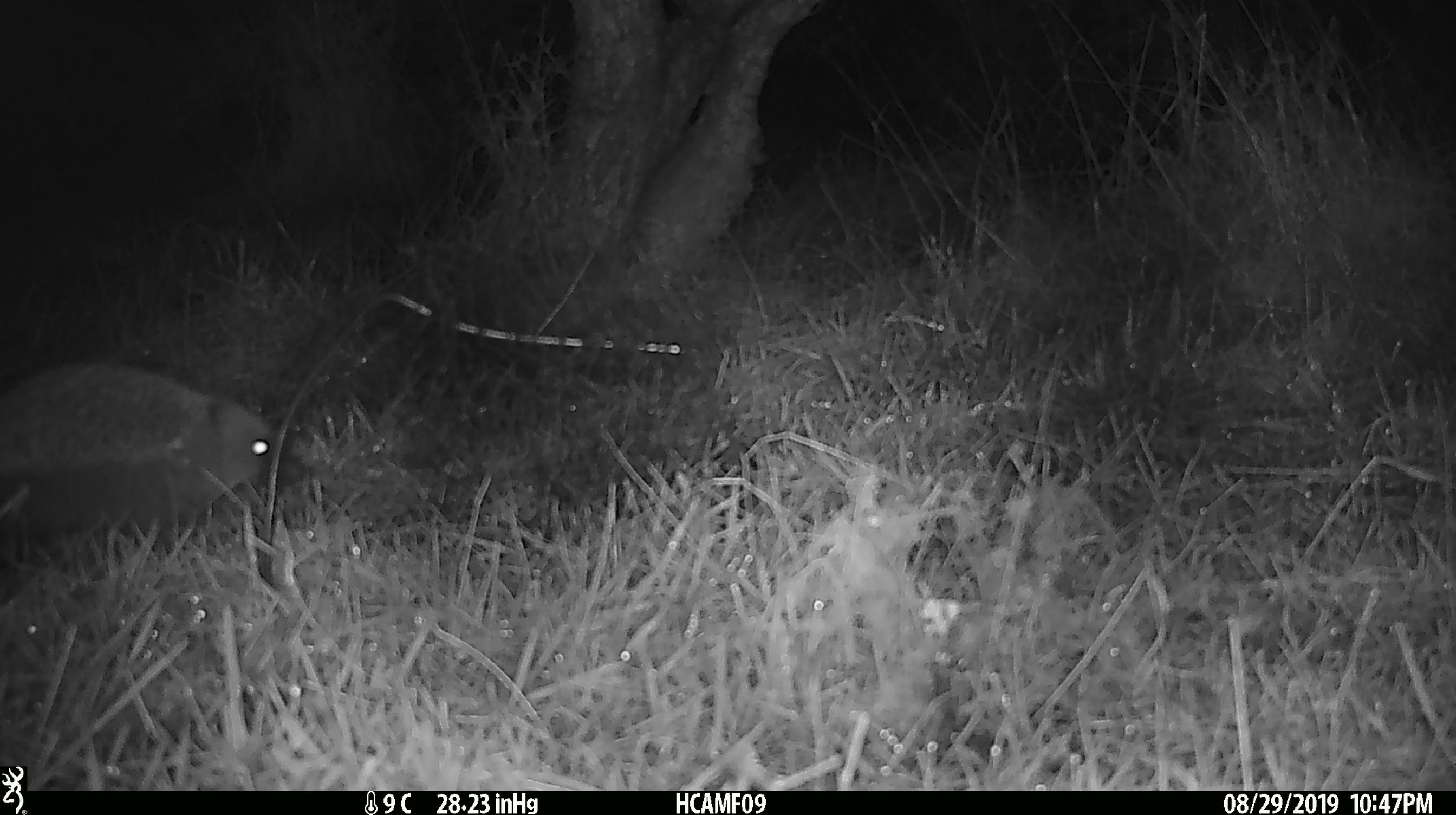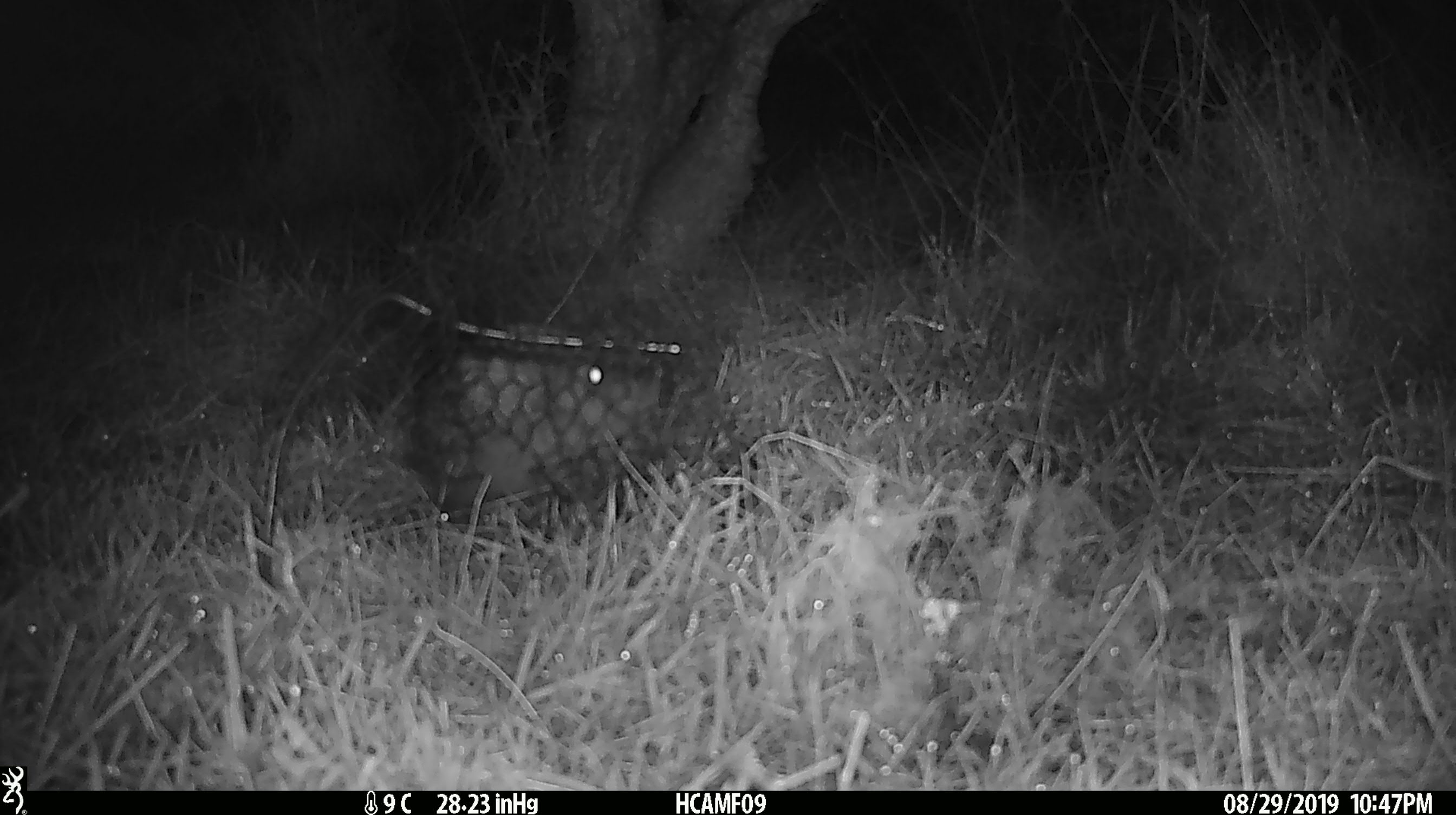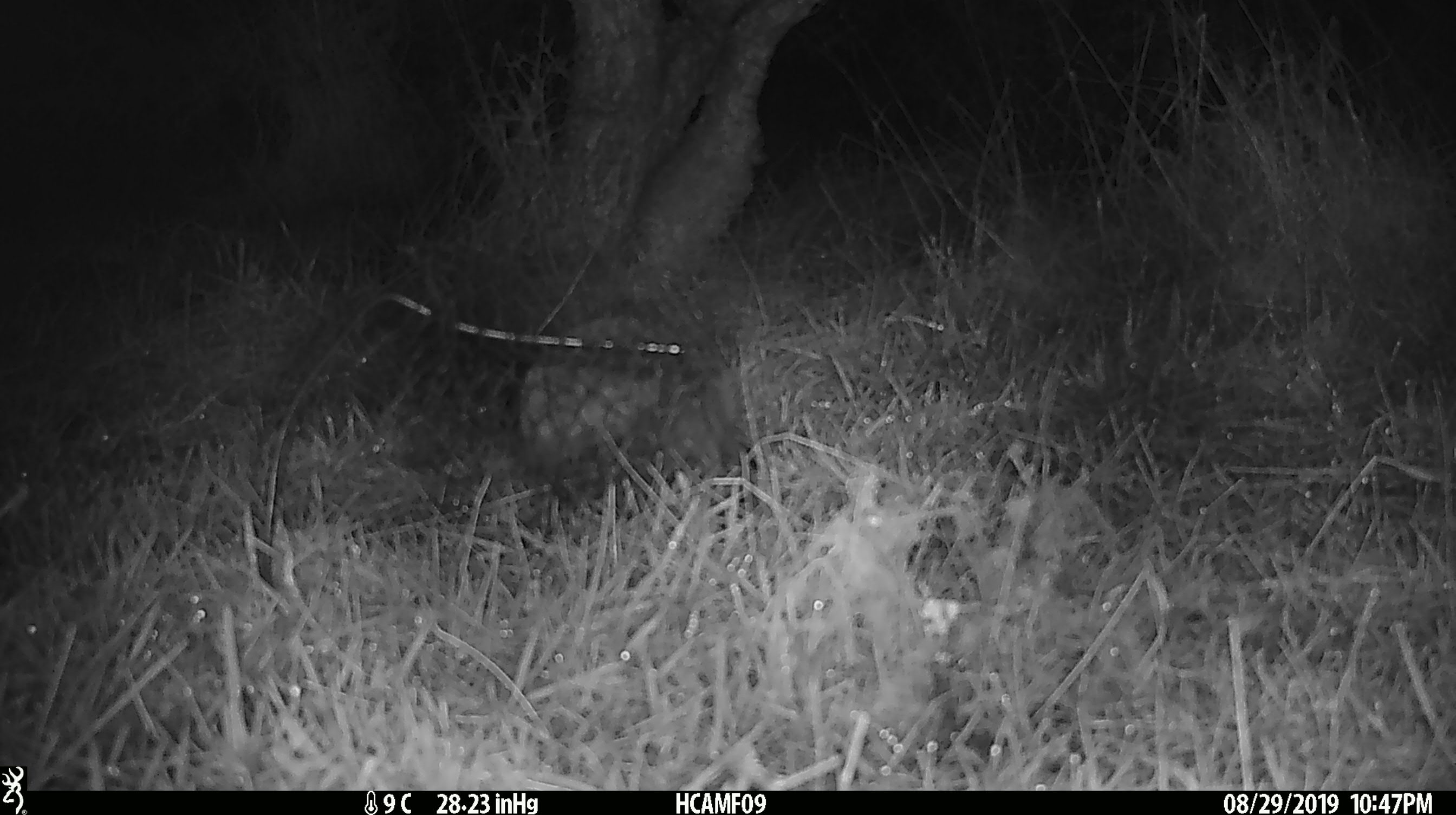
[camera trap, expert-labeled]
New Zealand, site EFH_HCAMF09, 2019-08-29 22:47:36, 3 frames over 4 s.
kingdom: Animalia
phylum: Chordata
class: Mammalia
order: Eulipotyphla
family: Erinaceidae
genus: Erinaceus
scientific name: Erinaceus europaeus europaeus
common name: european hedgehog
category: hedgehog